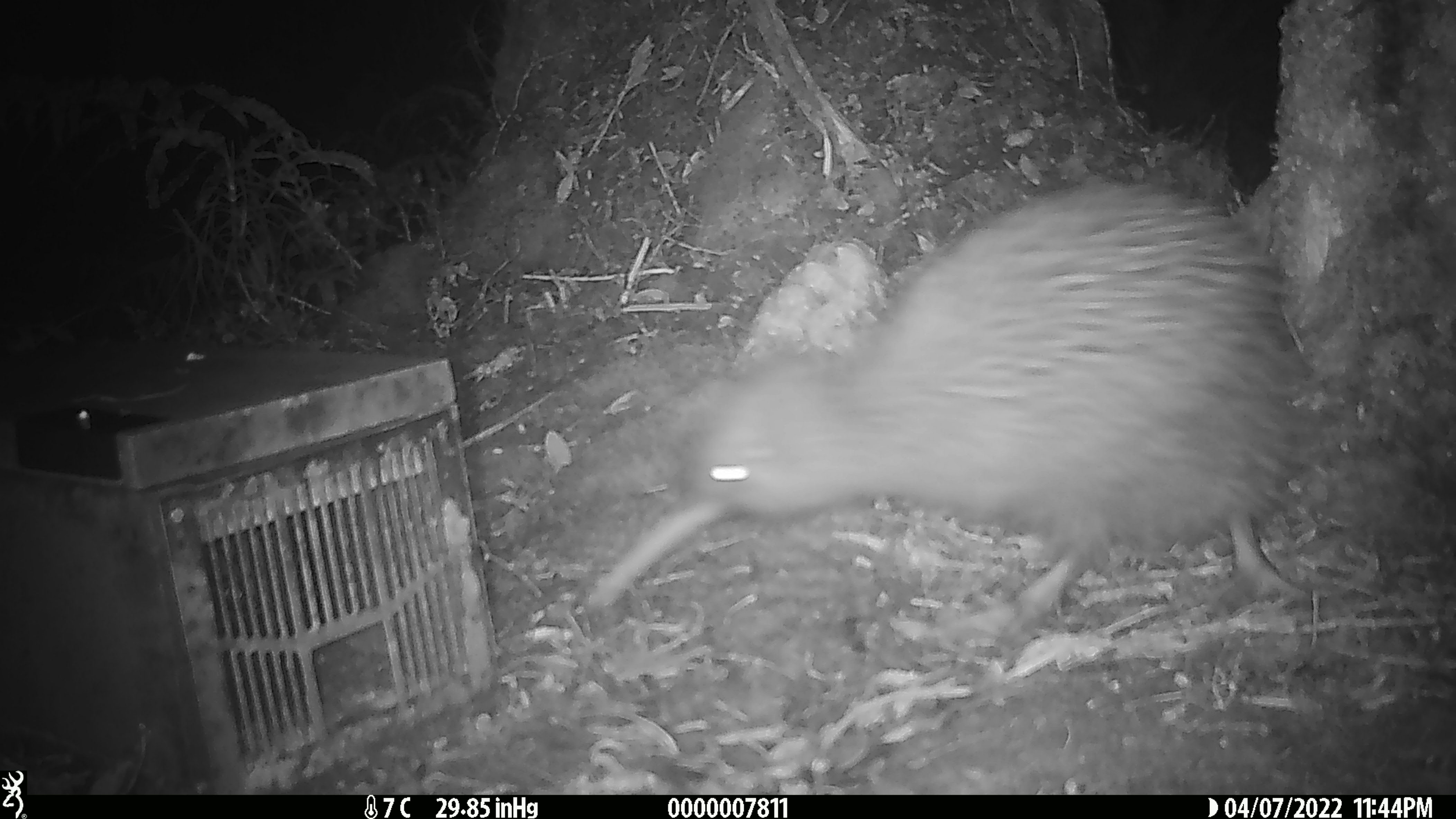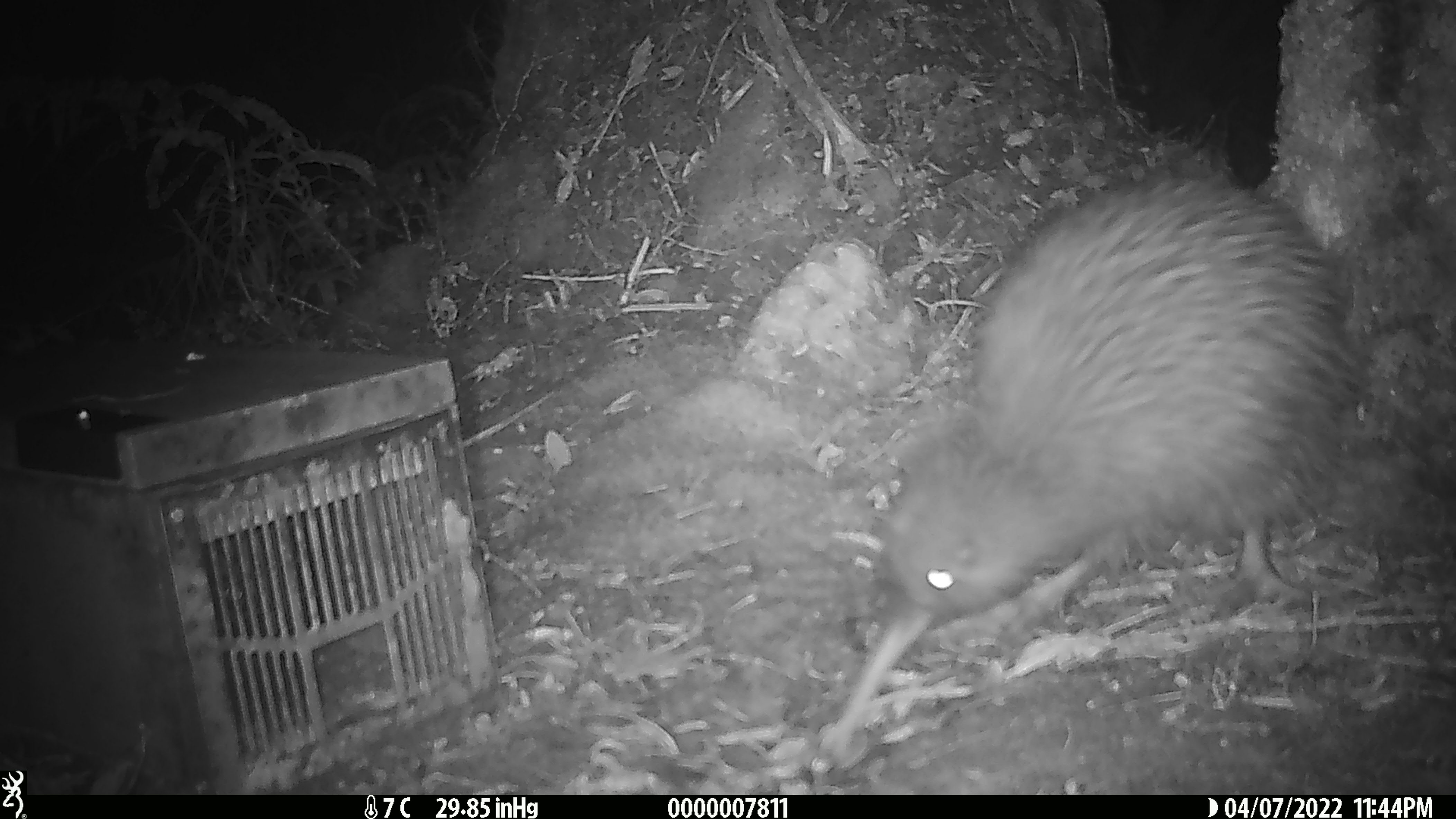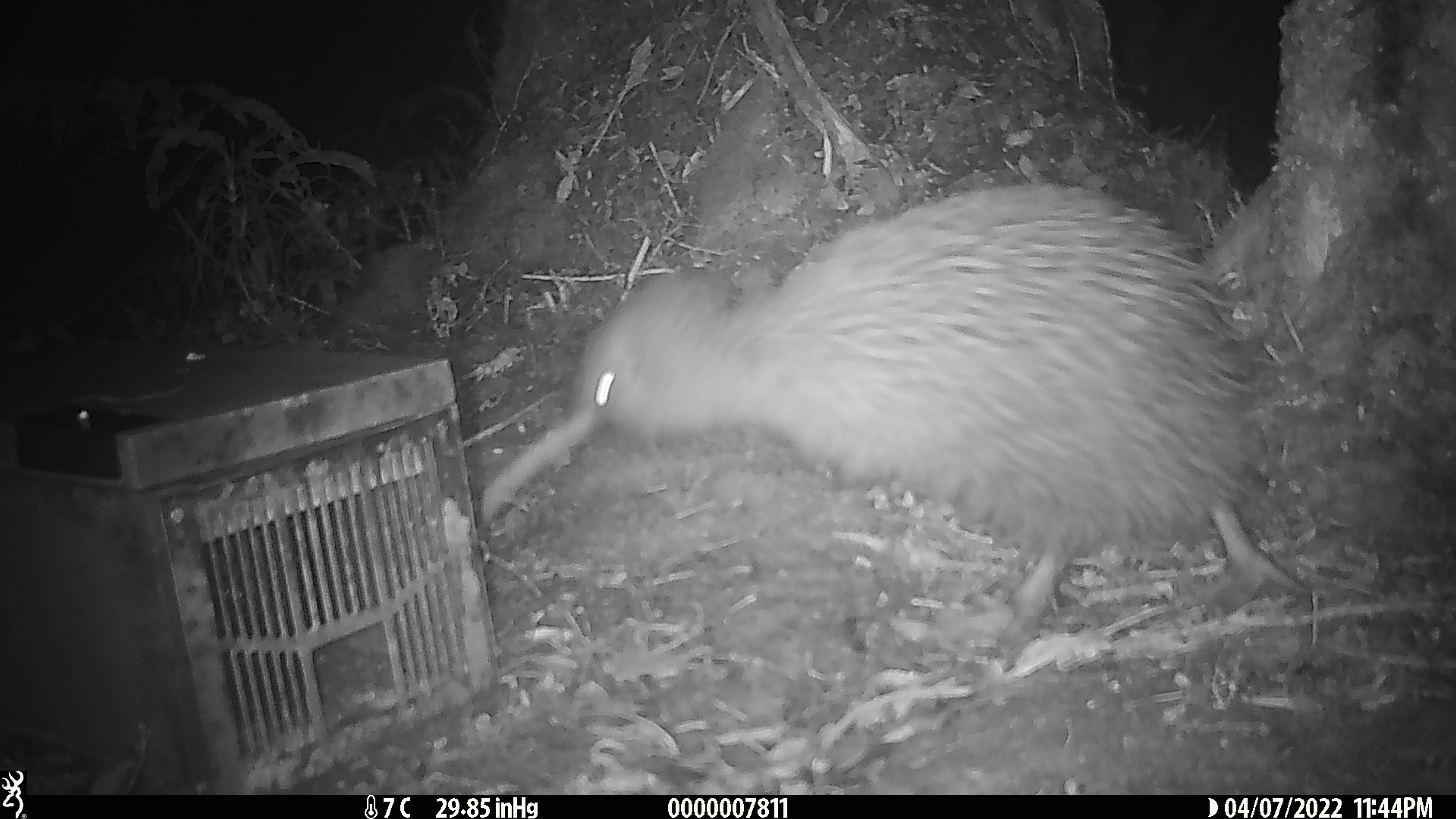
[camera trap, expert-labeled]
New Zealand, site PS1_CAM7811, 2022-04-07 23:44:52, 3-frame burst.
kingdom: Animalia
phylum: Chordata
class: Aves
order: Apterygiformes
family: Apterygidae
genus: Apteryx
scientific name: Apteryx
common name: kiwi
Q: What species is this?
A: Kiwi (Apteryx).